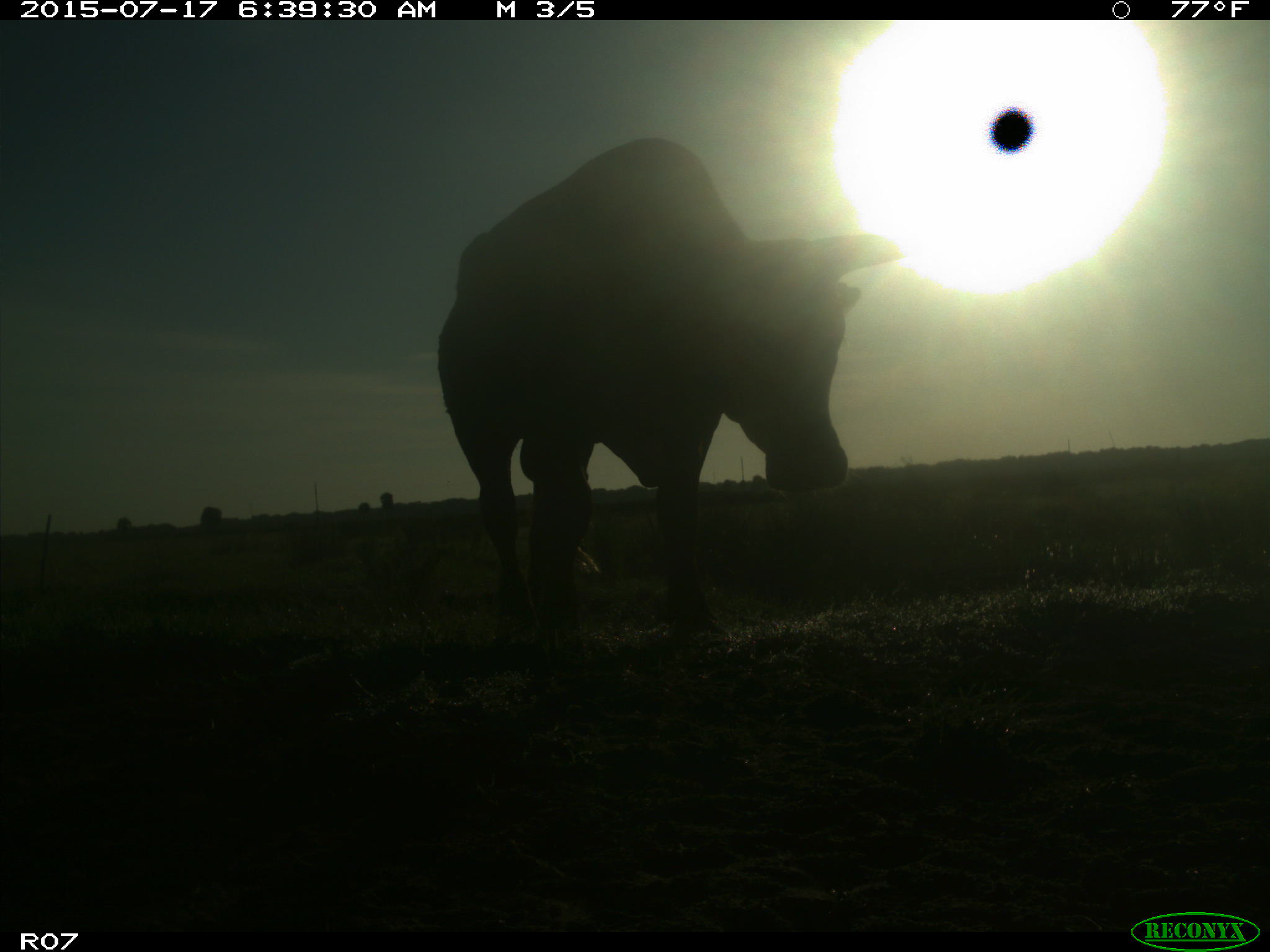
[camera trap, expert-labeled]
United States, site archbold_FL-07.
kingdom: Animalia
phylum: Chordata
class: Mammalia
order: Artiodactyla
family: Bovidae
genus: Bos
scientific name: Bos taurus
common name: domestic cow